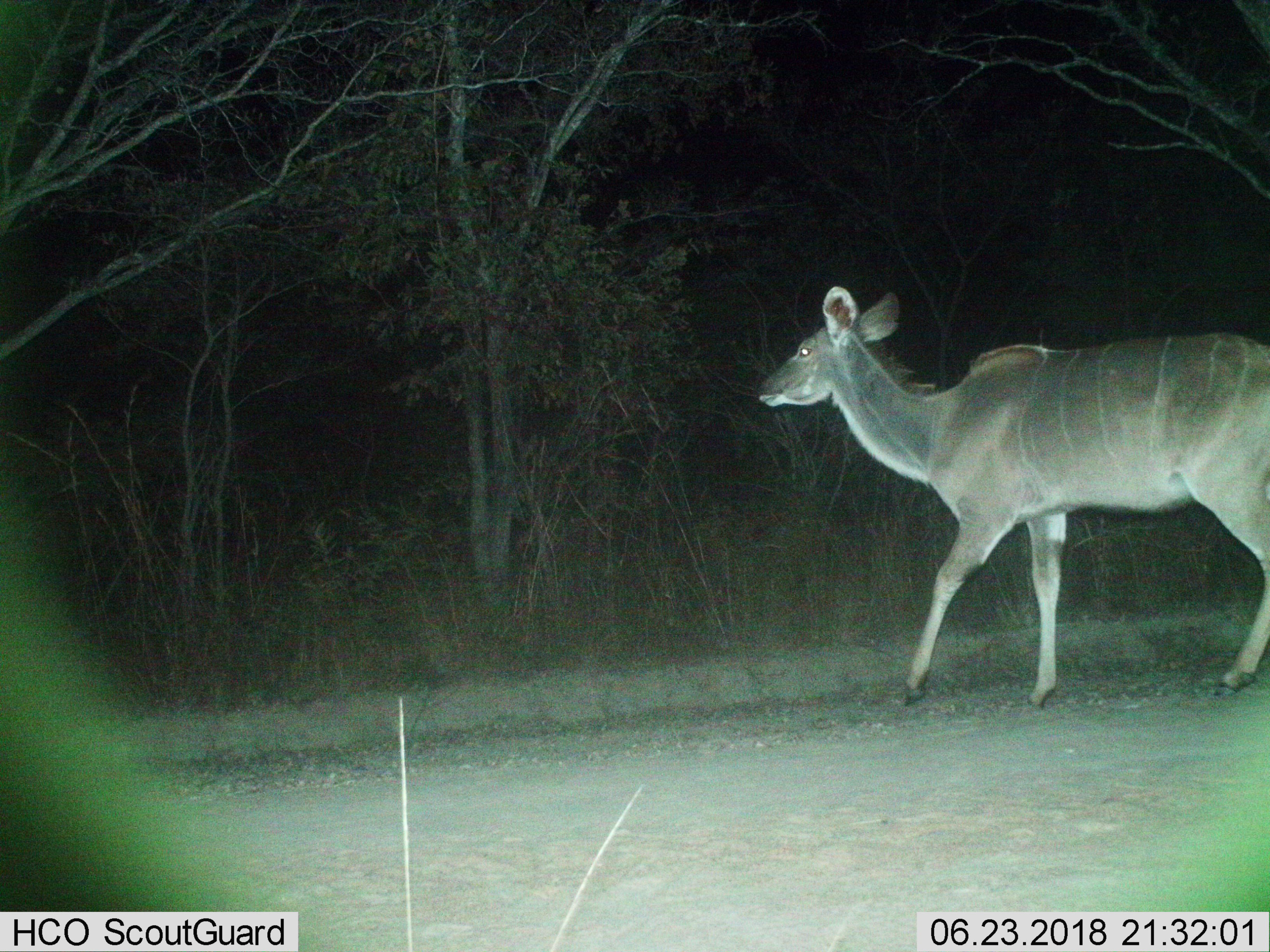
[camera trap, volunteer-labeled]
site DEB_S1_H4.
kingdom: Animalia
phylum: Chordata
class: Mammalia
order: Artiodactyla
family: Bovidae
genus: Tragelaphus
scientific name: Tragelaphus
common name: kudu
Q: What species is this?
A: Kudu (Tragelaphus).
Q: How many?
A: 1.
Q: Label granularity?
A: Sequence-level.